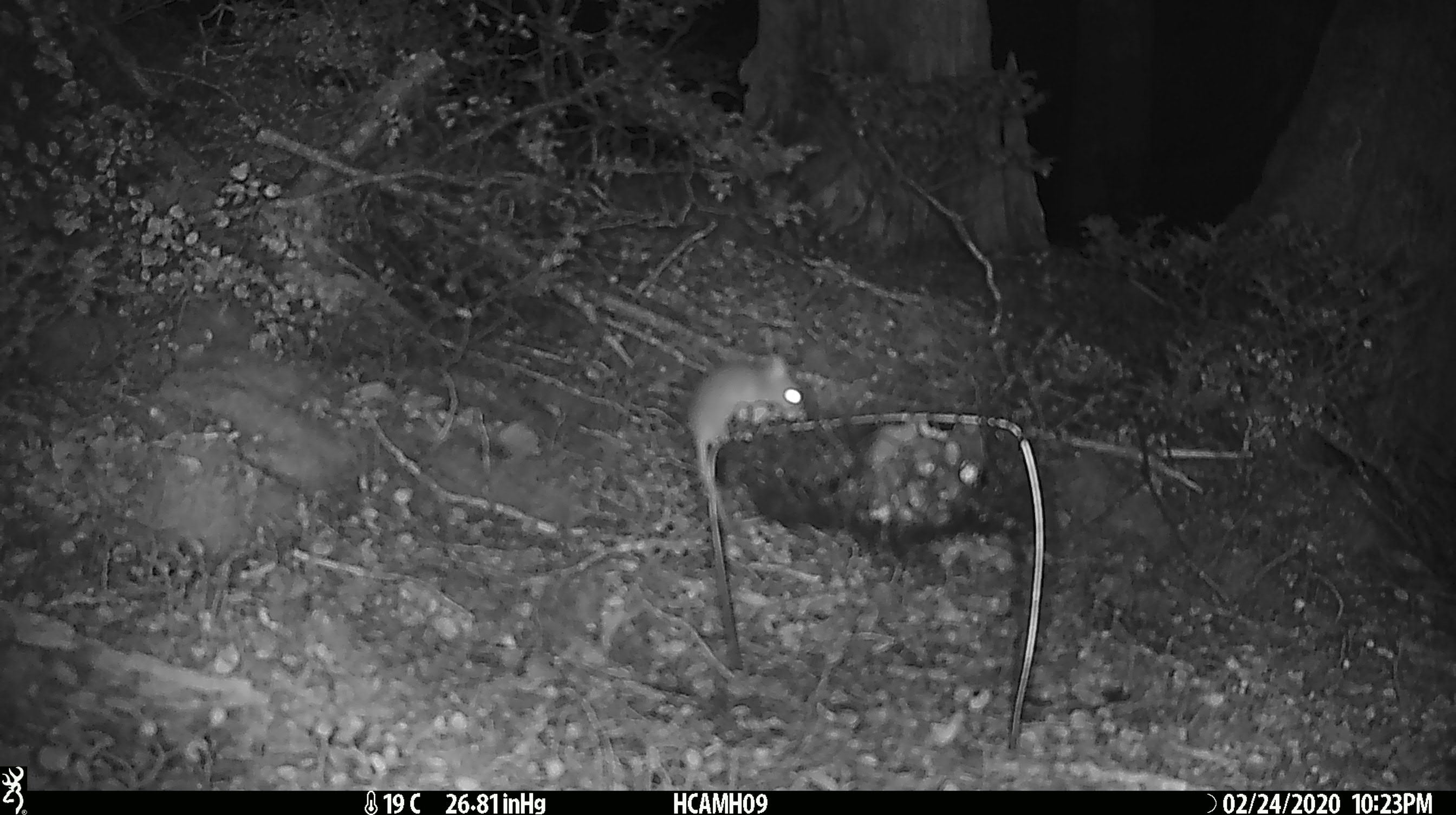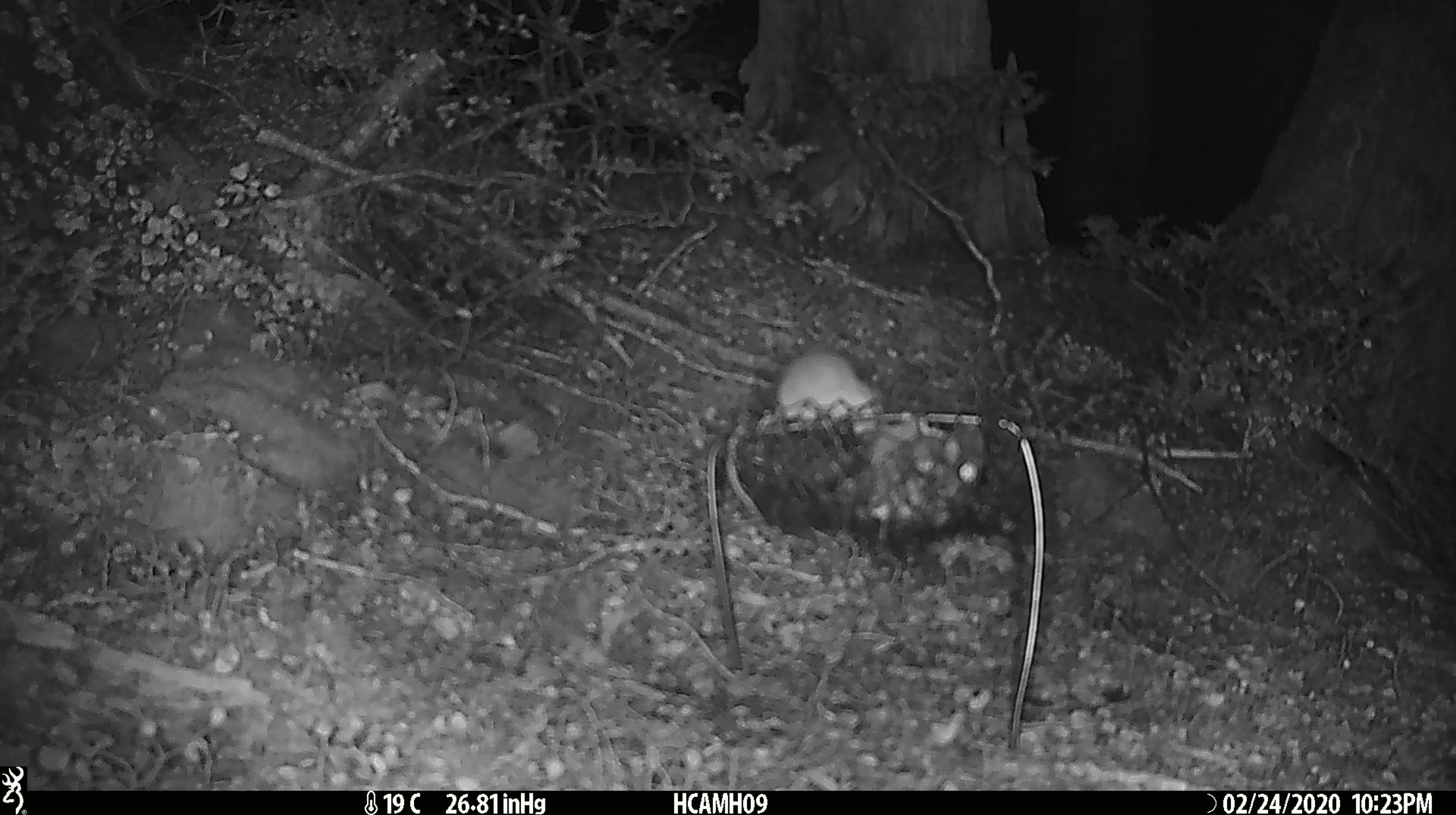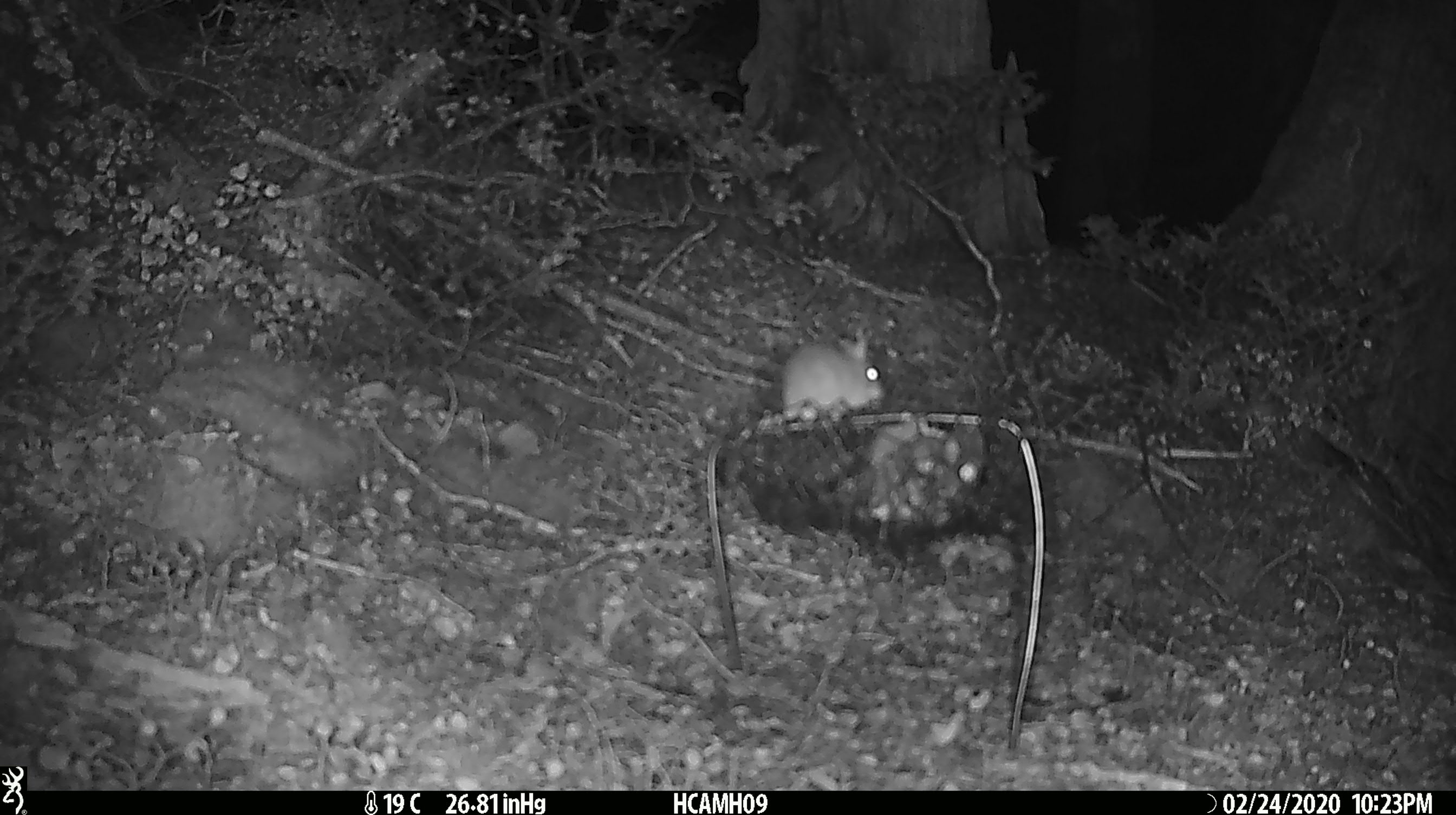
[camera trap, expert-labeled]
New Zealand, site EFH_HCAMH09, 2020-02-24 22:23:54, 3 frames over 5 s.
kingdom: Animalia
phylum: Chordata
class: Mammalia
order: Rodentia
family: Muridae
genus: Mus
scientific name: Mus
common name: mouse